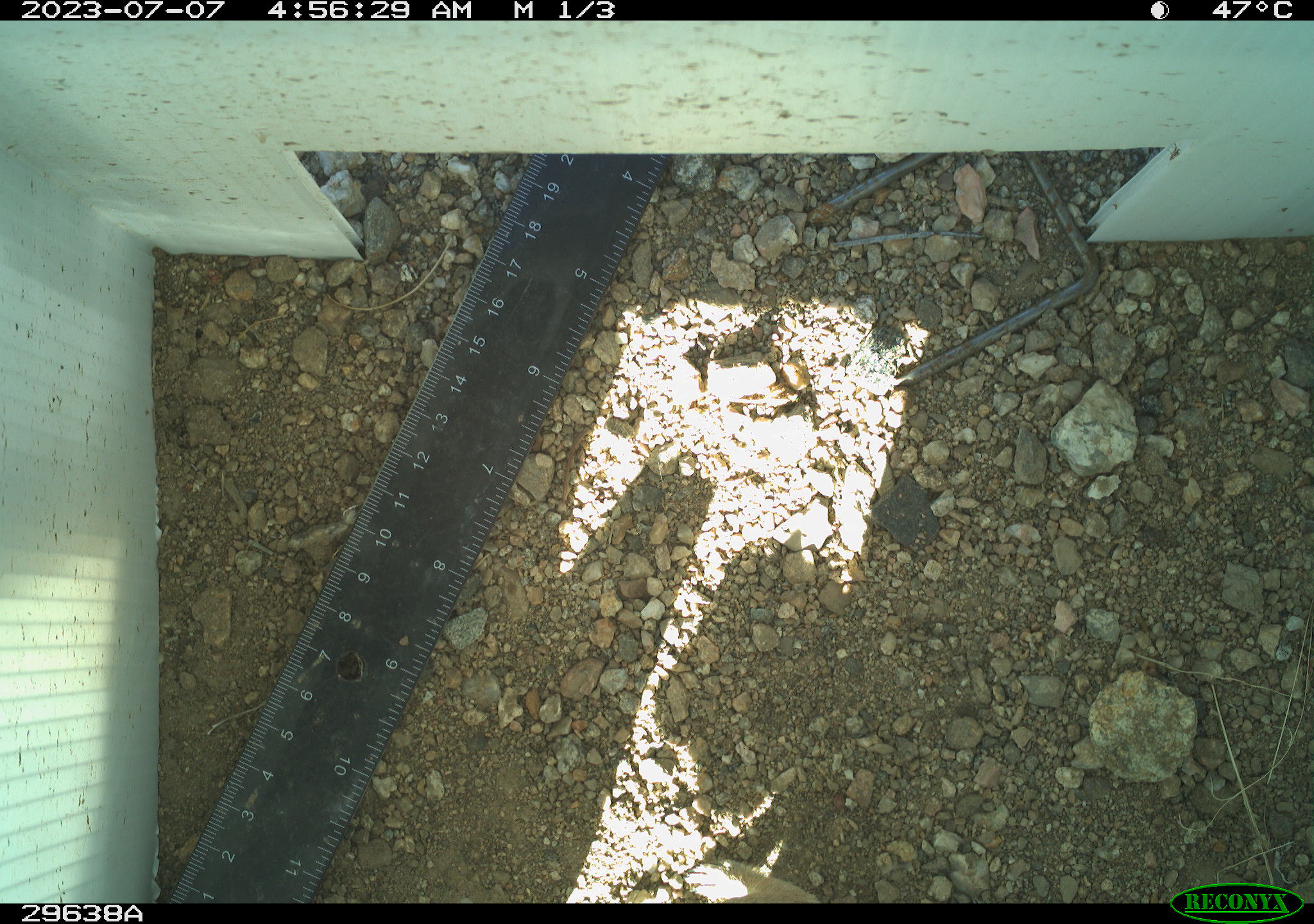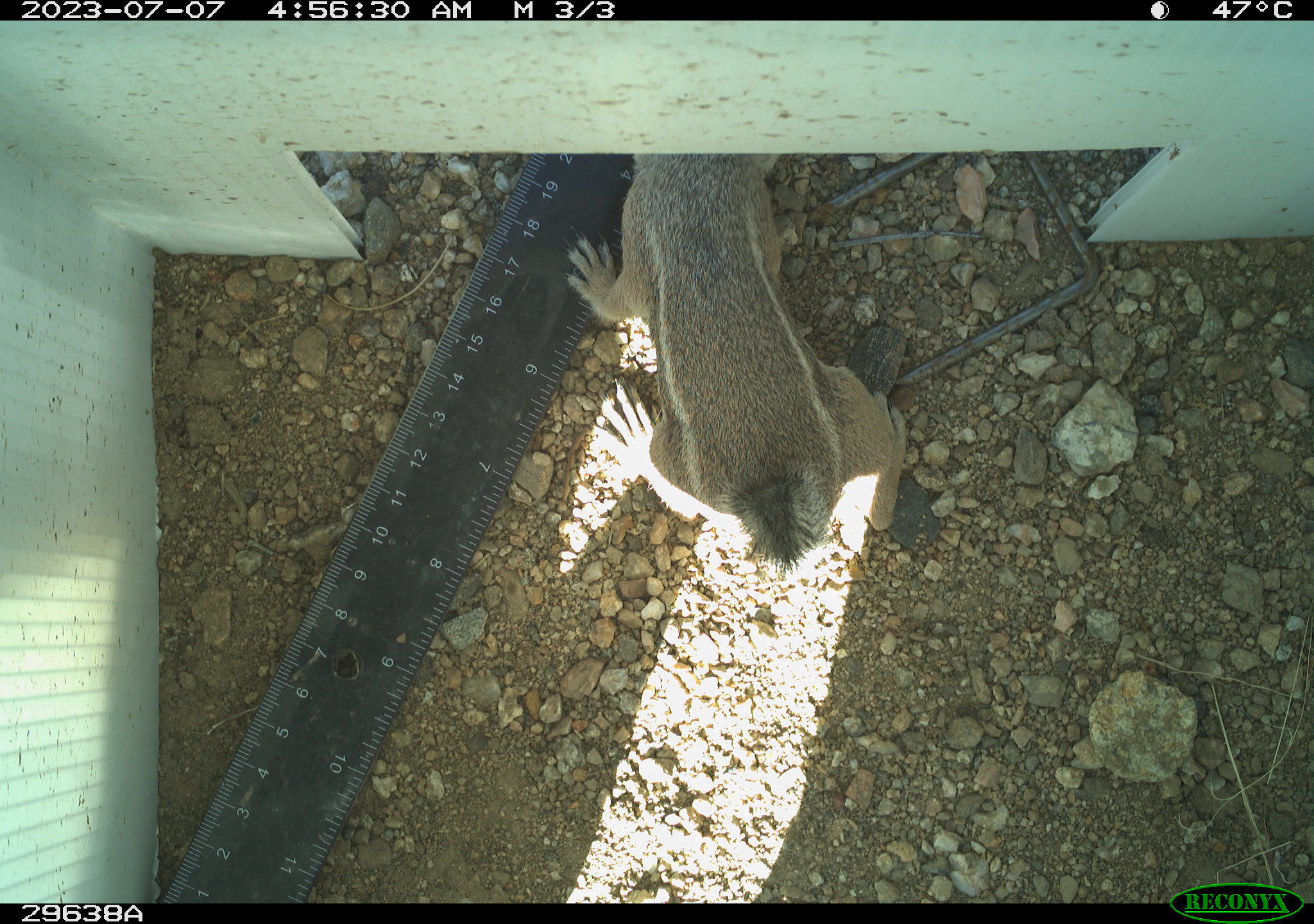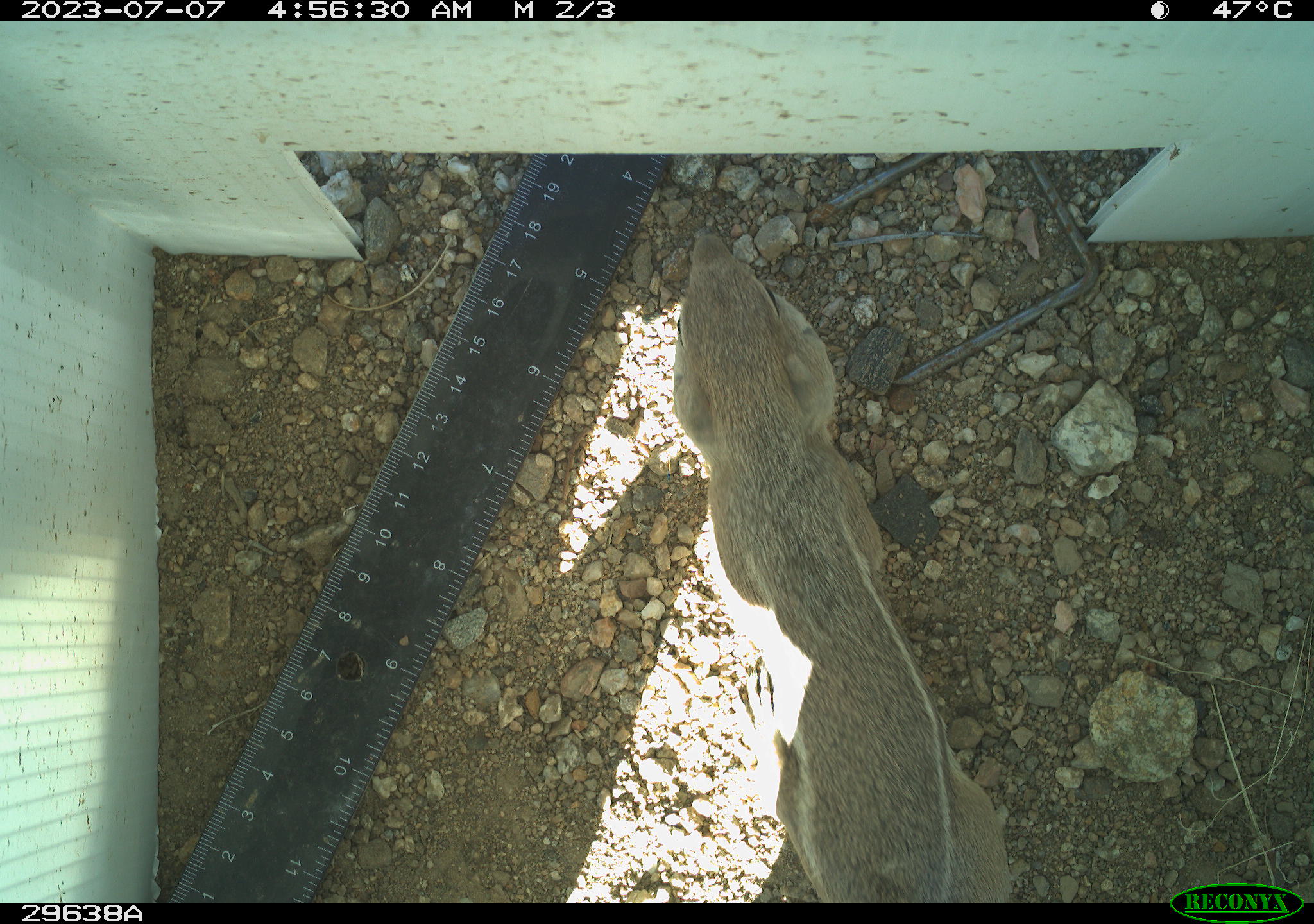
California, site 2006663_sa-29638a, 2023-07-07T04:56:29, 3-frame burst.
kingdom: Animalia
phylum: Chordata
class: Mammalia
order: Rodentia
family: Sciuridae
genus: Ammospermophilus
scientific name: Ammospermophilus leucurus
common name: white-tailed antelope squirrel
White-tailed antelope squirrel (Ammospermophilus leucurus).